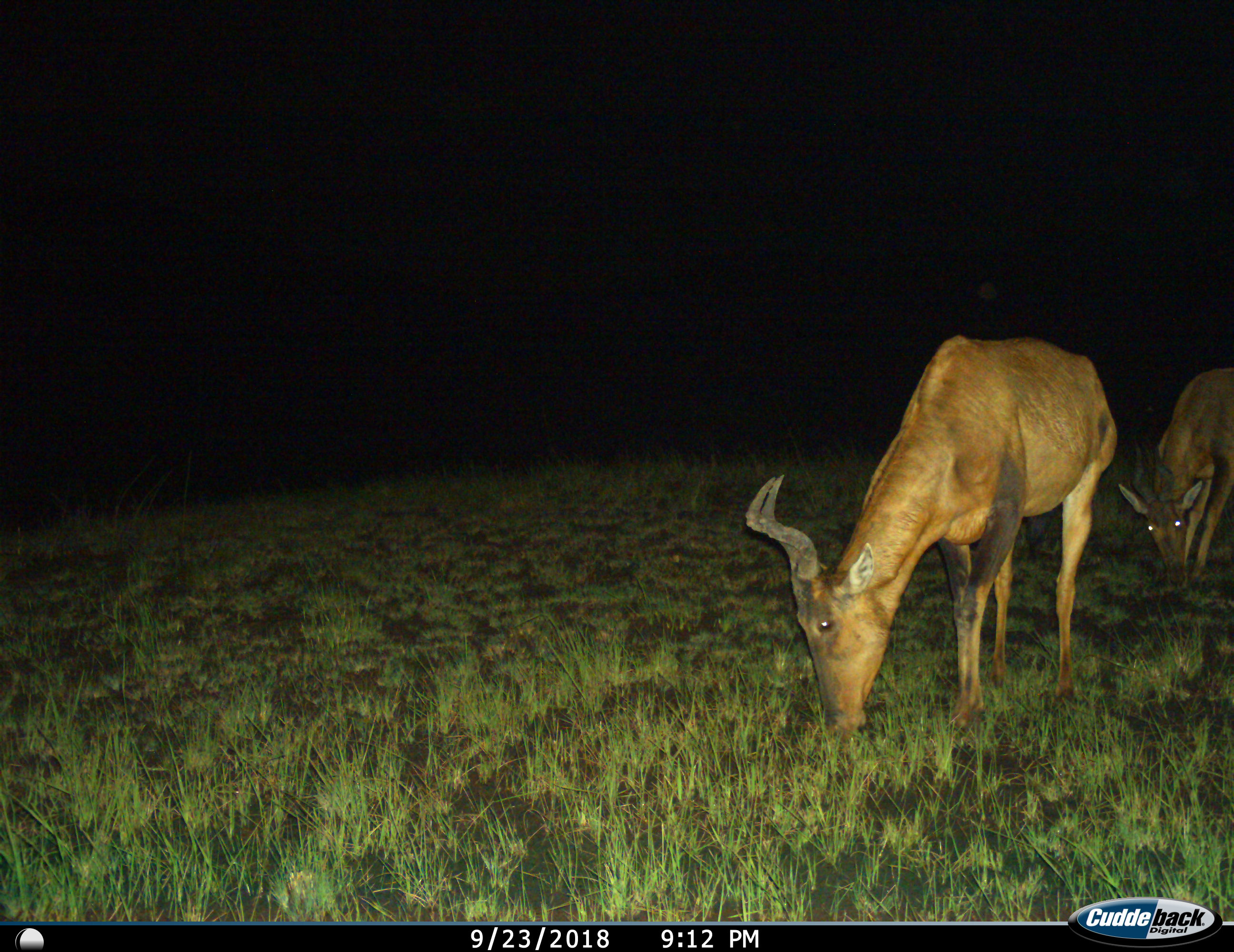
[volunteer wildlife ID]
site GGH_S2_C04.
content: unidentified animal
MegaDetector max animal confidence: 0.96